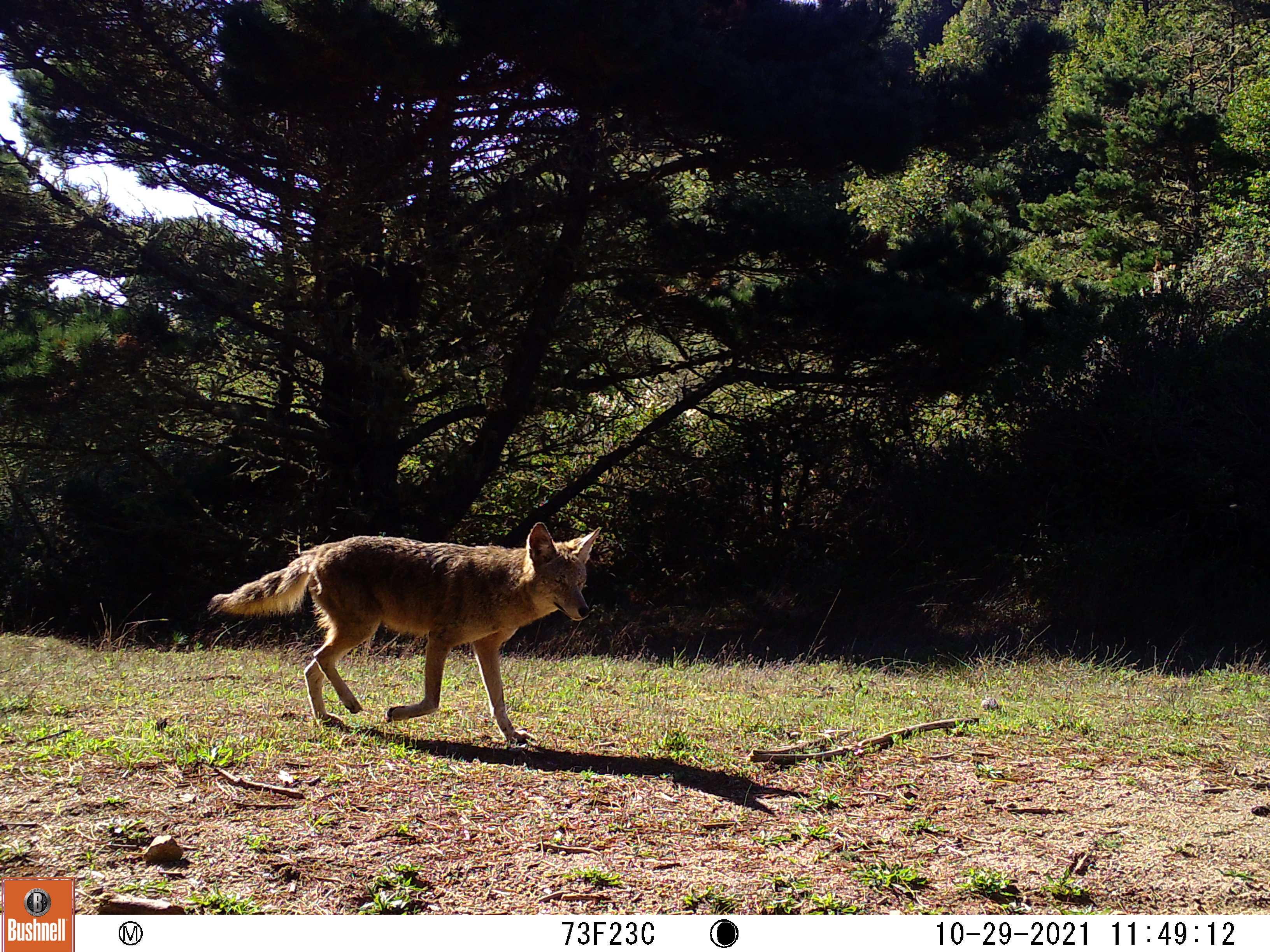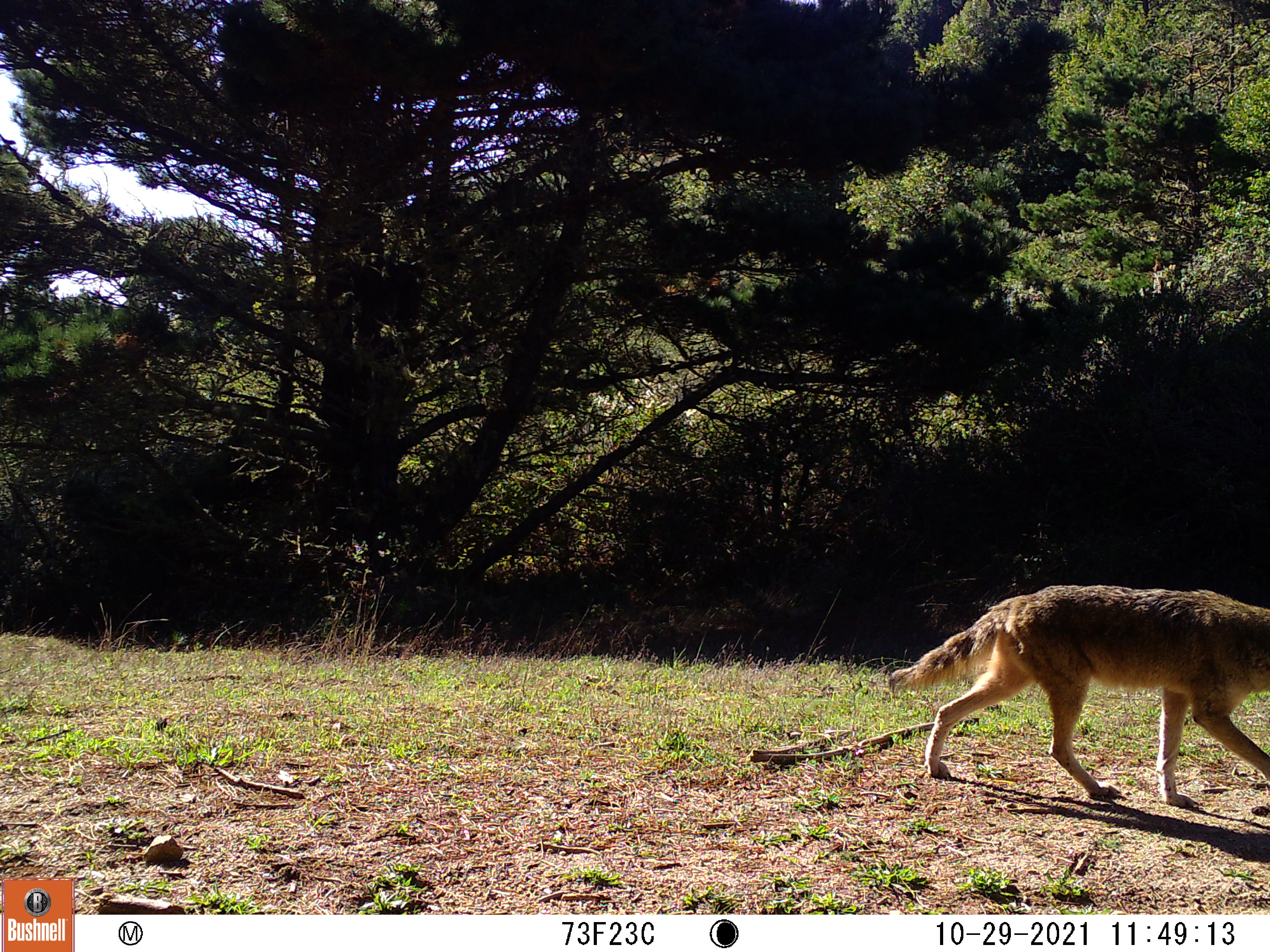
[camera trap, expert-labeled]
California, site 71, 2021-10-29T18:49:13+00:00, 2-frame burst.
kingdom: Animalia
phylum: Chordata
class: Mammalia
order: Carnivora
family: Canidae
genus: Canis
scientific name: Canis latrans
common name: coyote